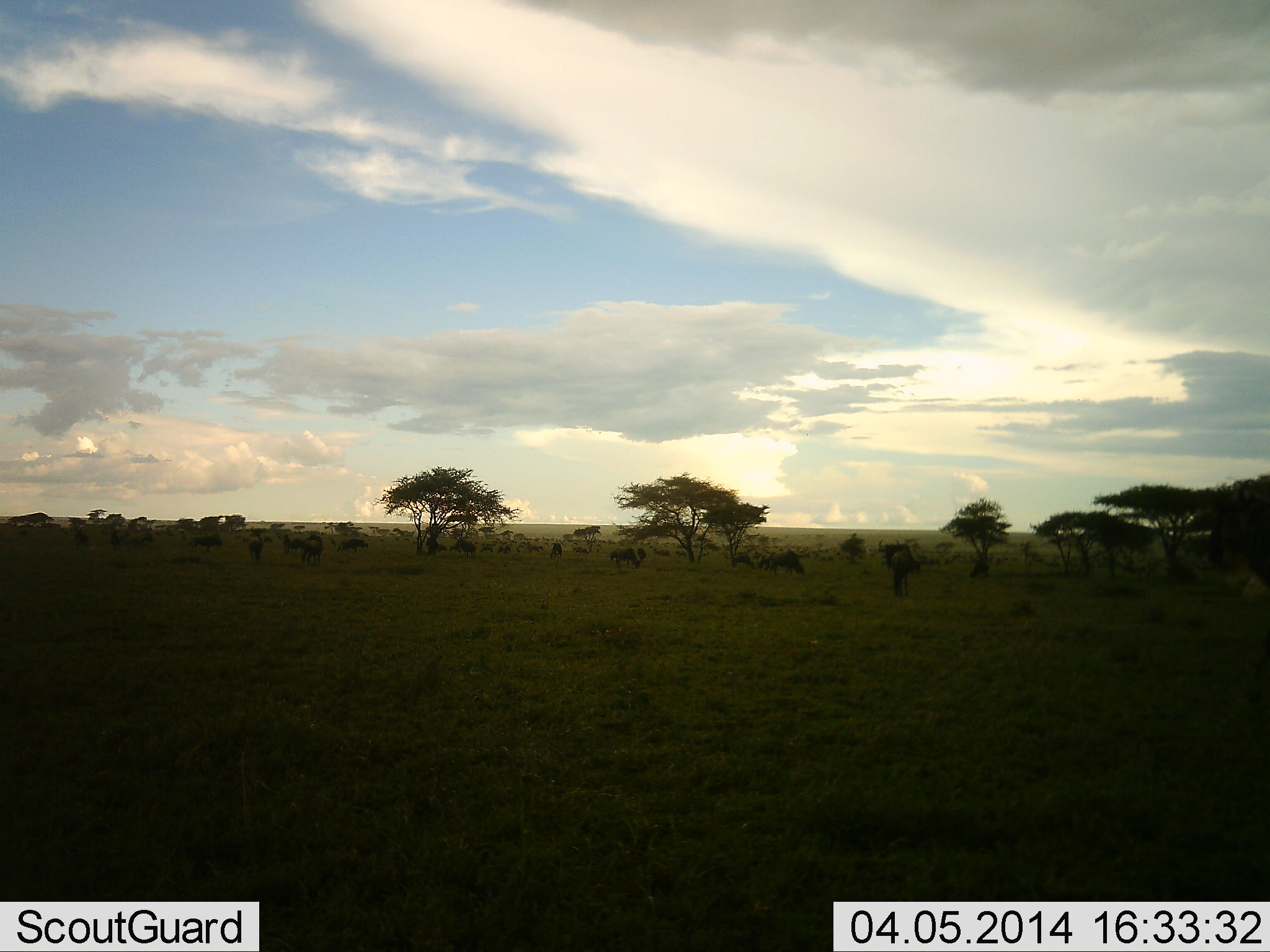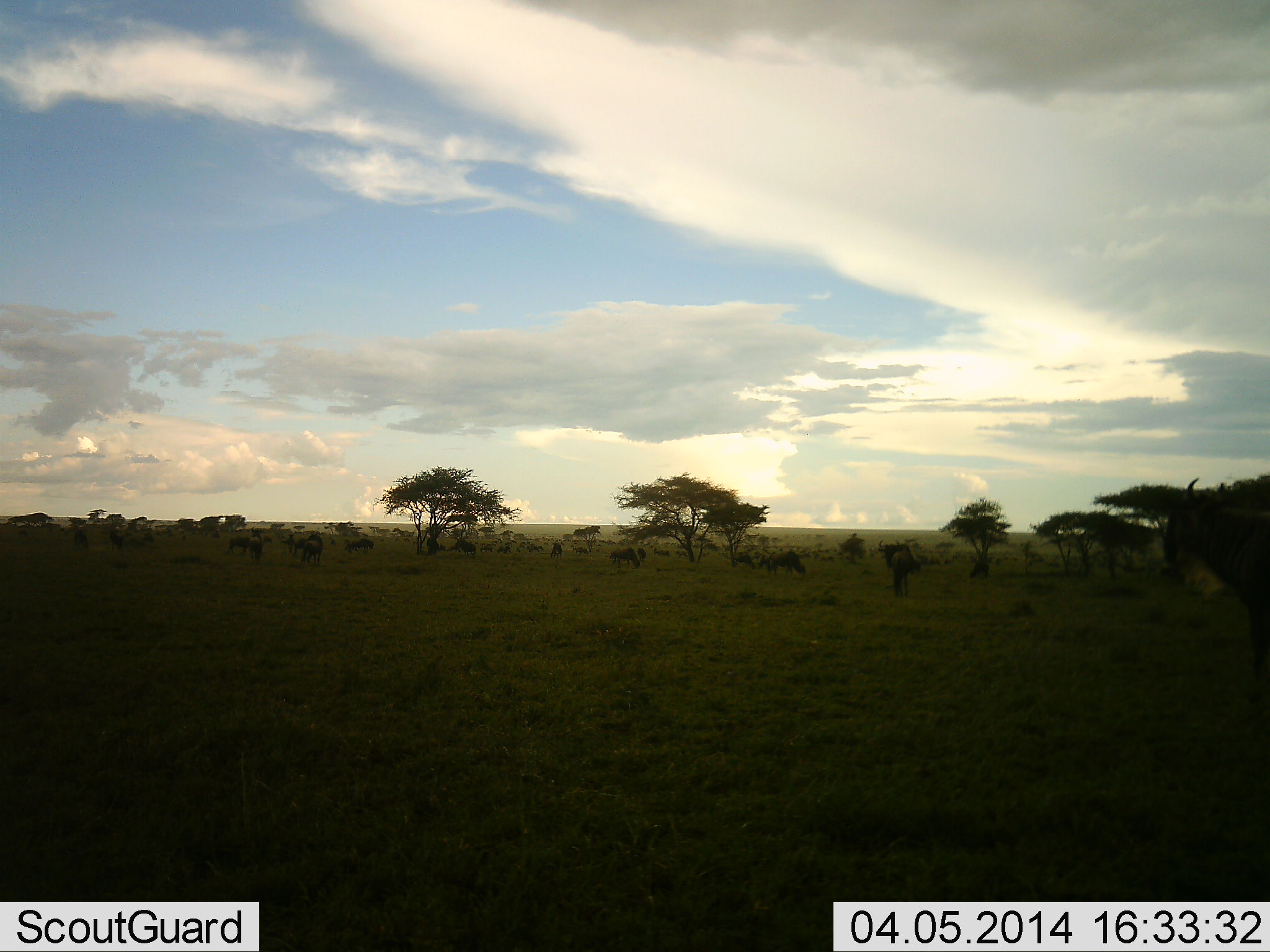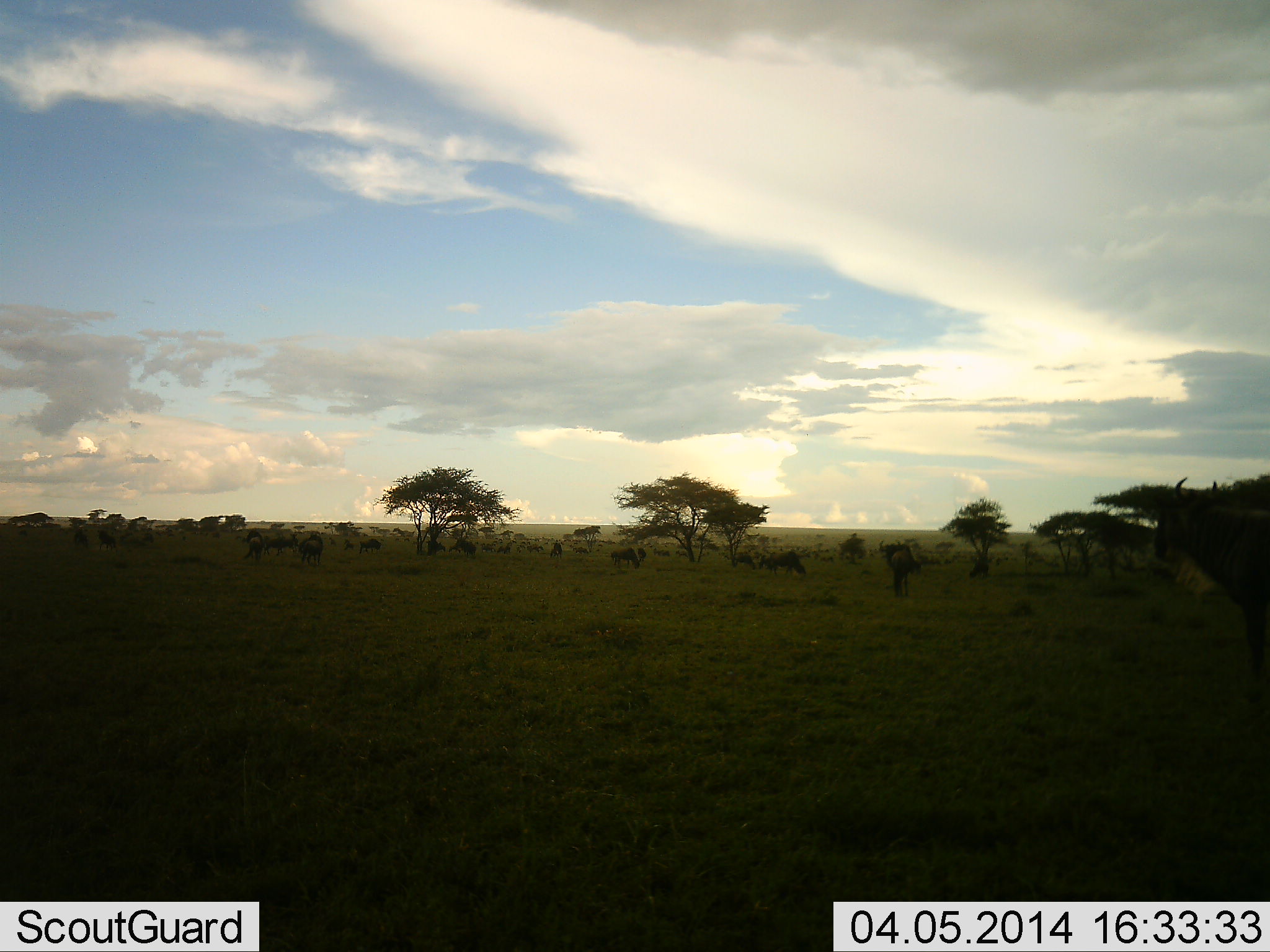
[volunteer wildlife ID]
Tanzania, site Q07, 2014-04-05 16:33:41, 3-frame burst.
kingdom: Animalia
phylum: Chordata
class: Mammalia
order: Artiodactyla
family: Bovidae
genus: Connochaetes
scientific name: Connochaetes taurinus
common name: blue wildebeest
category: wildebeest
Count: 11-50.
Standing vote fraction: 64%.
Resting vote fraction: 18%.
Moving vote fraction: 91%.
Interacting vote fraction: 0%.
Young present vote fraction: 9%.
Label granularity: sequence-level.